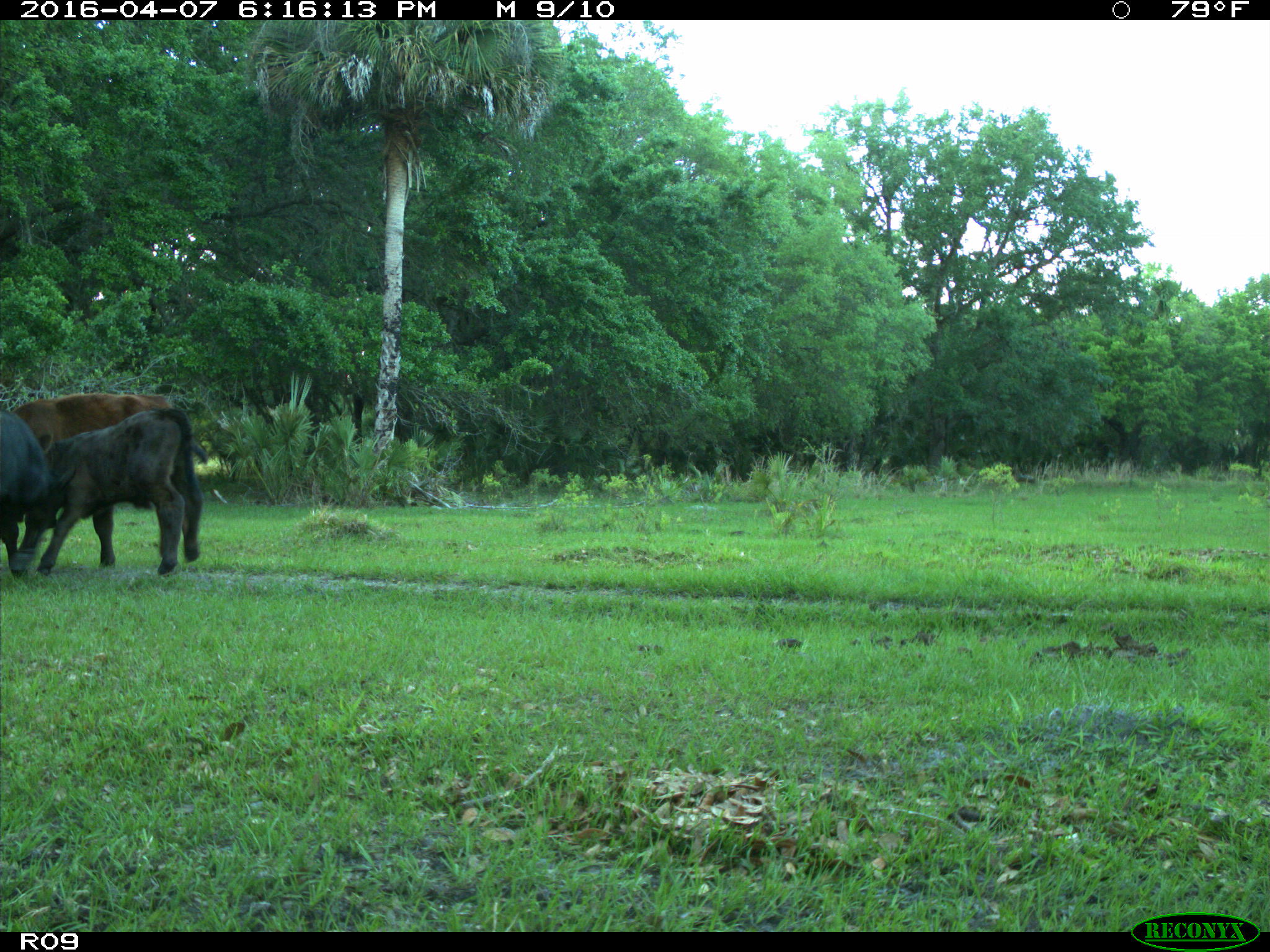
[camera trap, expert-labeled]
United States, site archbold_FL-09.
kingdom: Animalia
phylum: Chordata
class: Mammalia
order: Artiodactyla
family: Bovidae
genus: Bos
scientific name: Bos taurus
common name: domestic cow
Bos taurus (domestic cow).